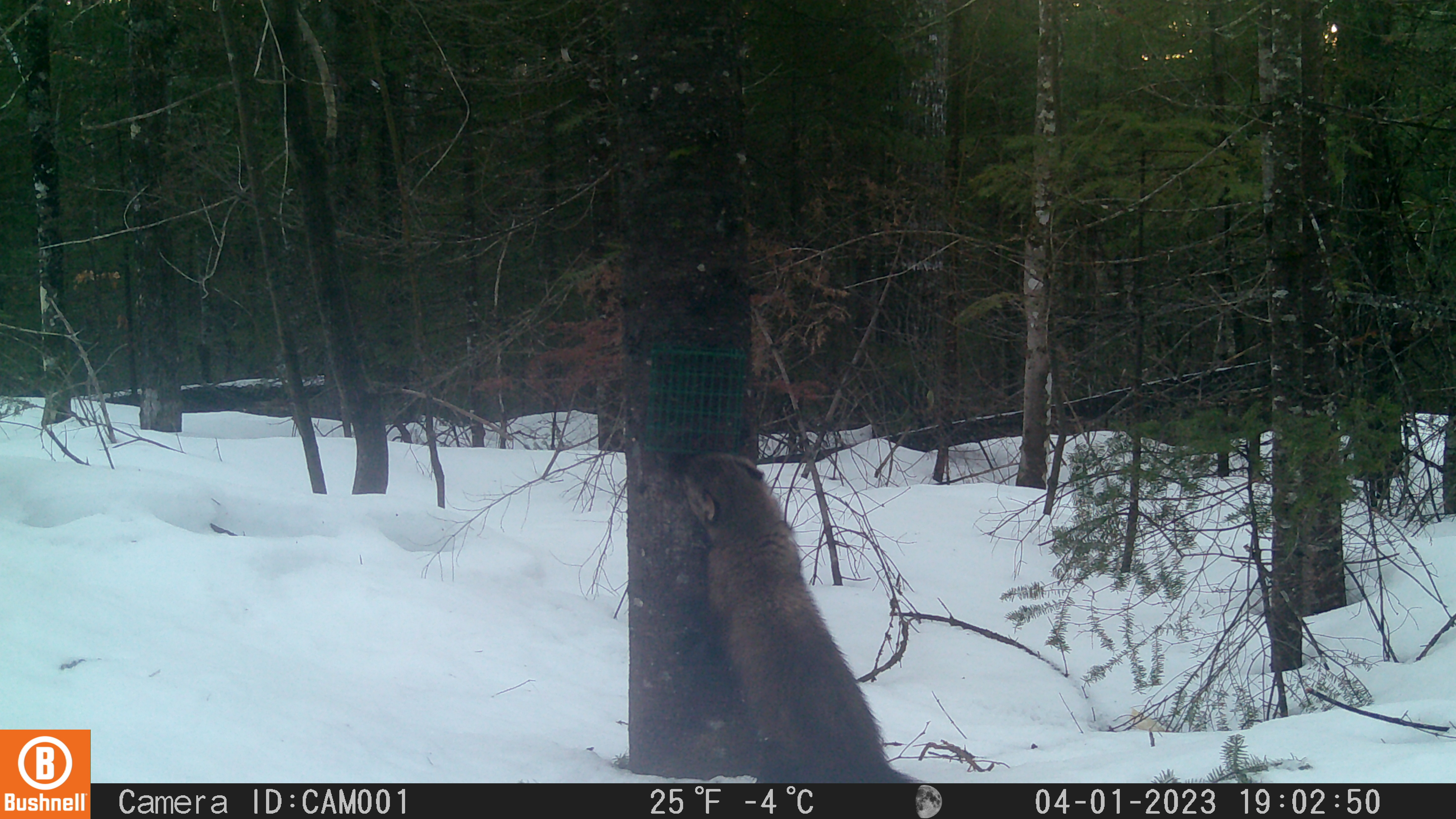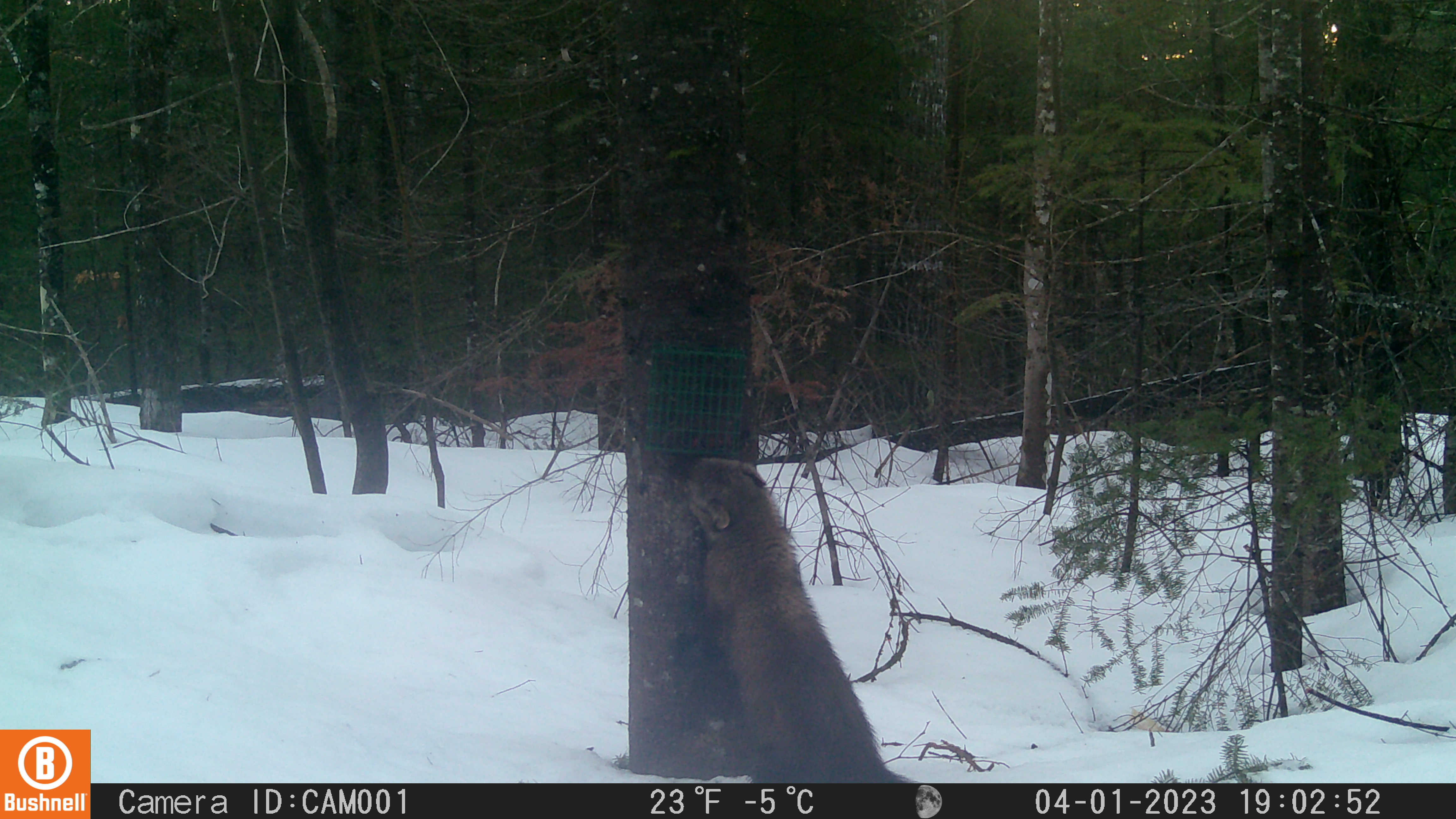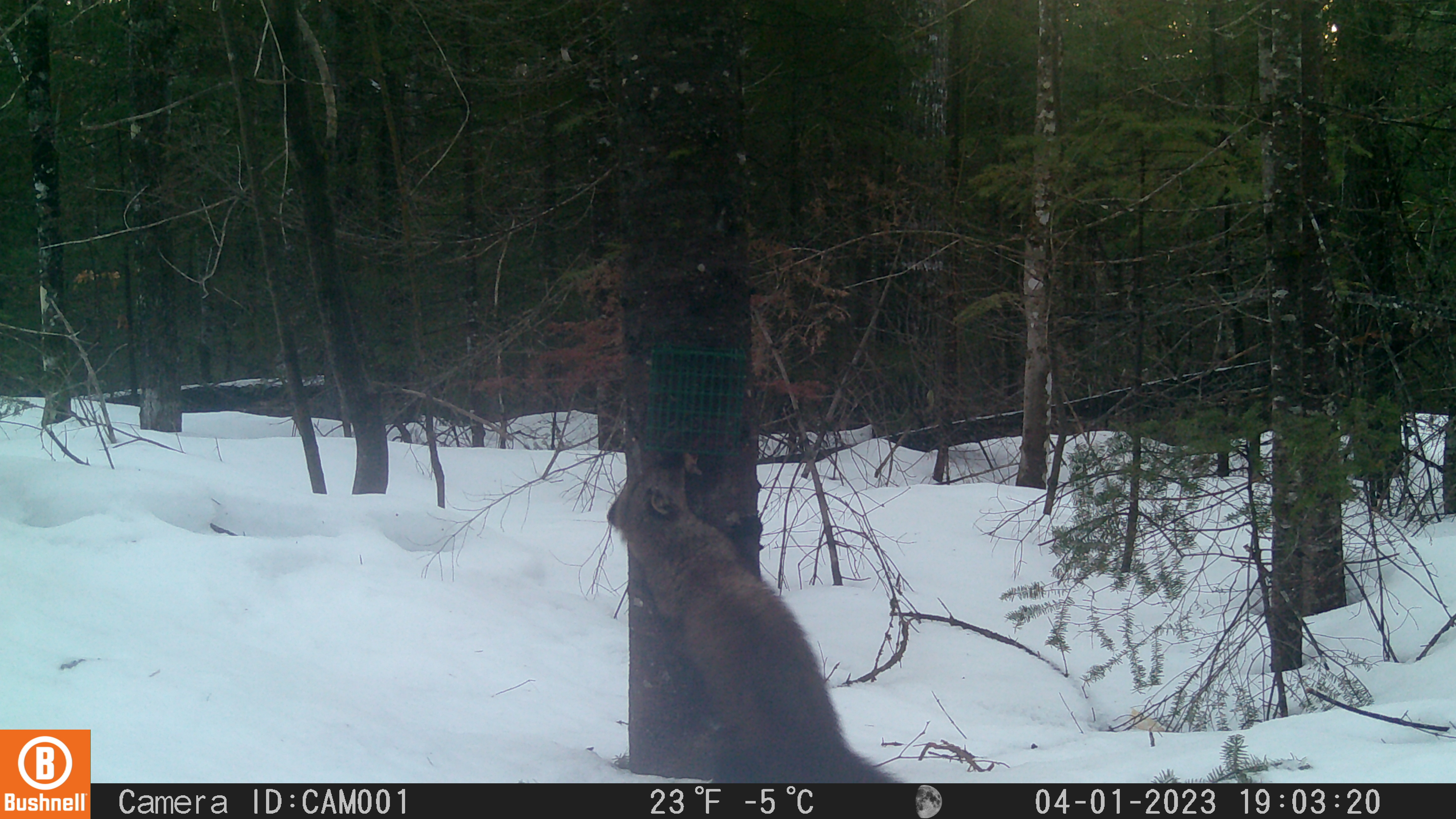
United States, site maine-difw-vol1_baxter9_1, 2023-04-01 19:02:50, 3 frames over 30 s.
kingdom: Animalia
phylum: Chordata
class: Mammalia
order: Carnivora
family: Mustelidae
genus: Pekania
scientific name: Pekania pennanti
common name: fisher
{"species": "fisher (Pekania pennanti)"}